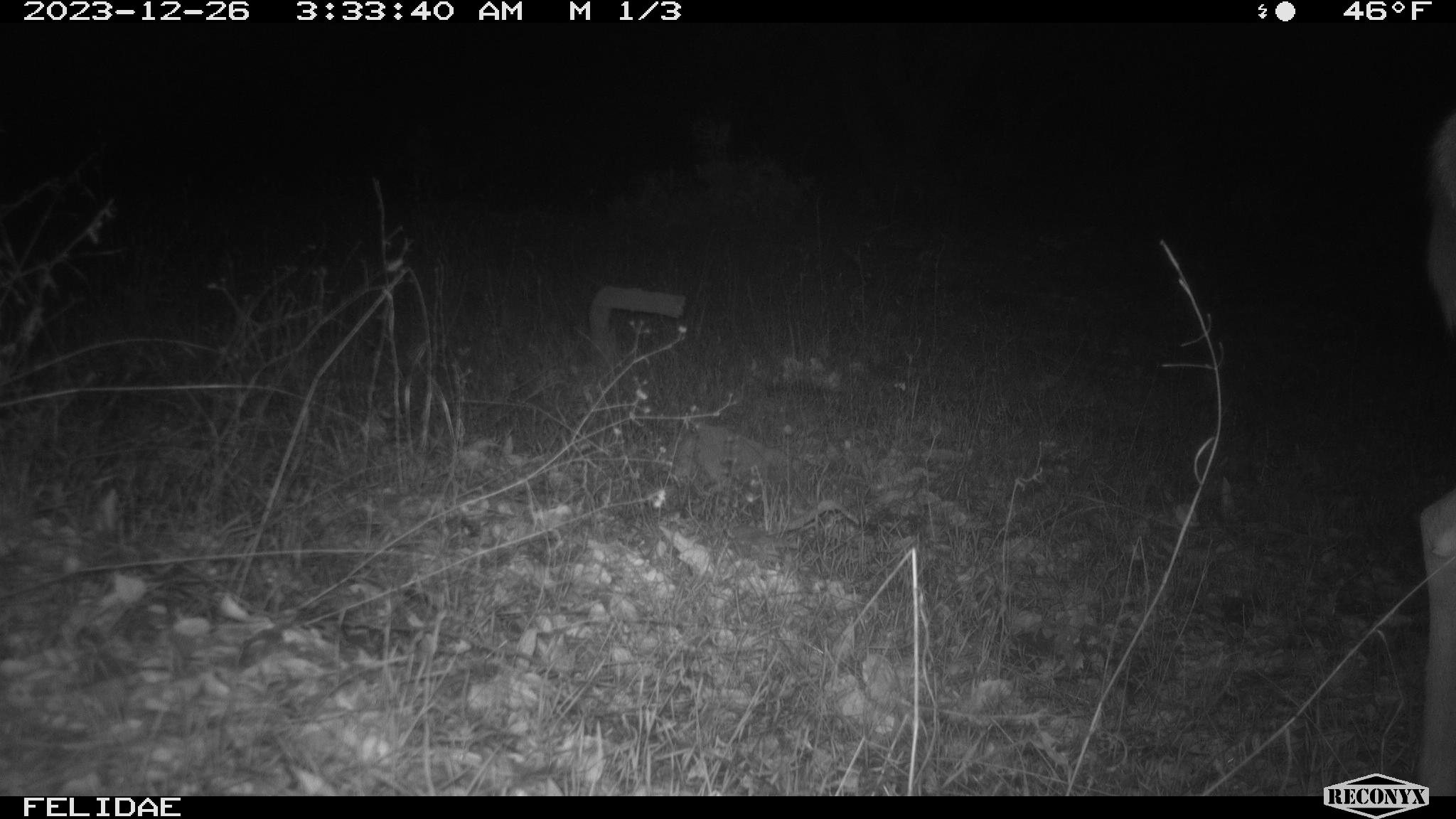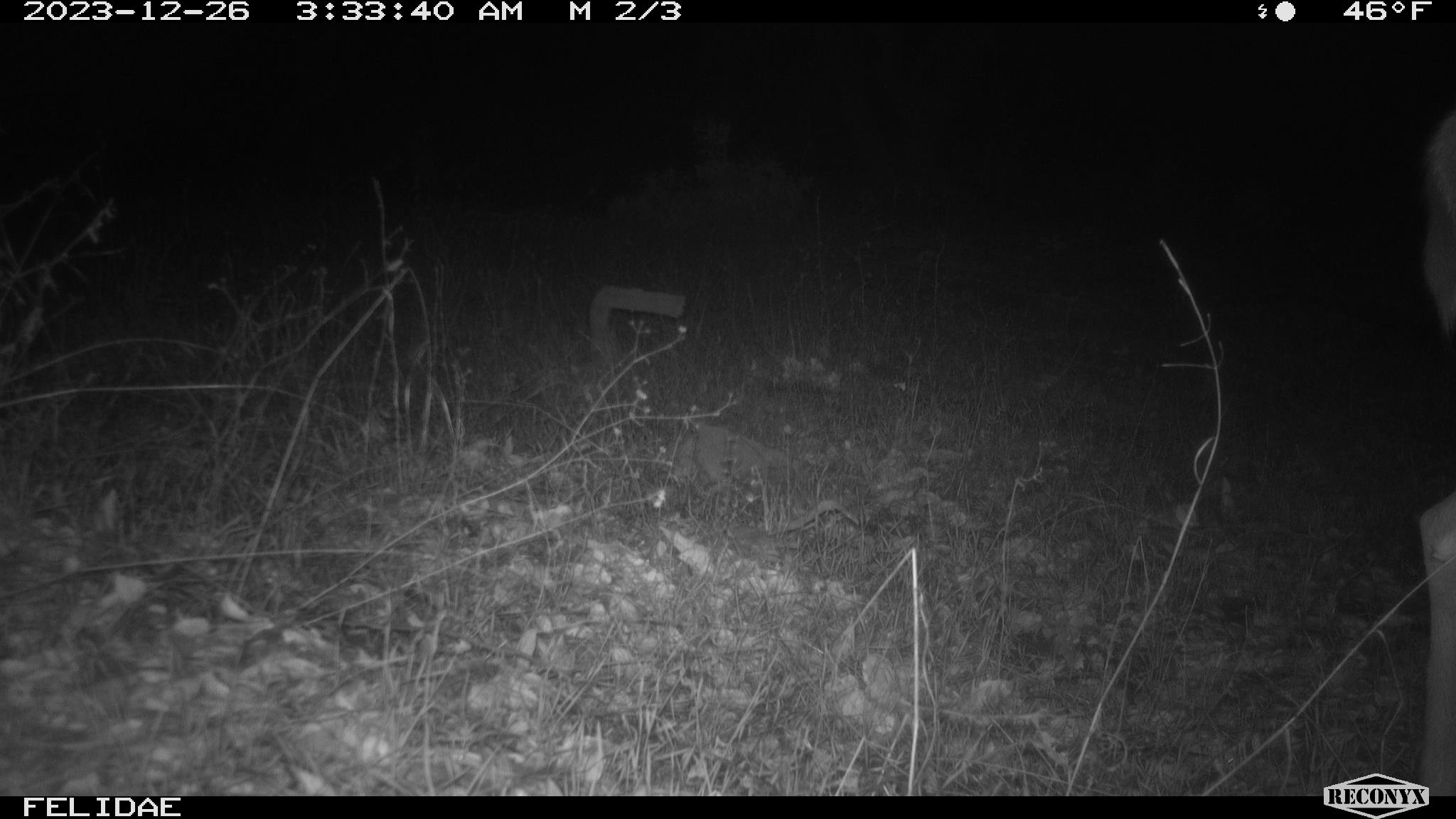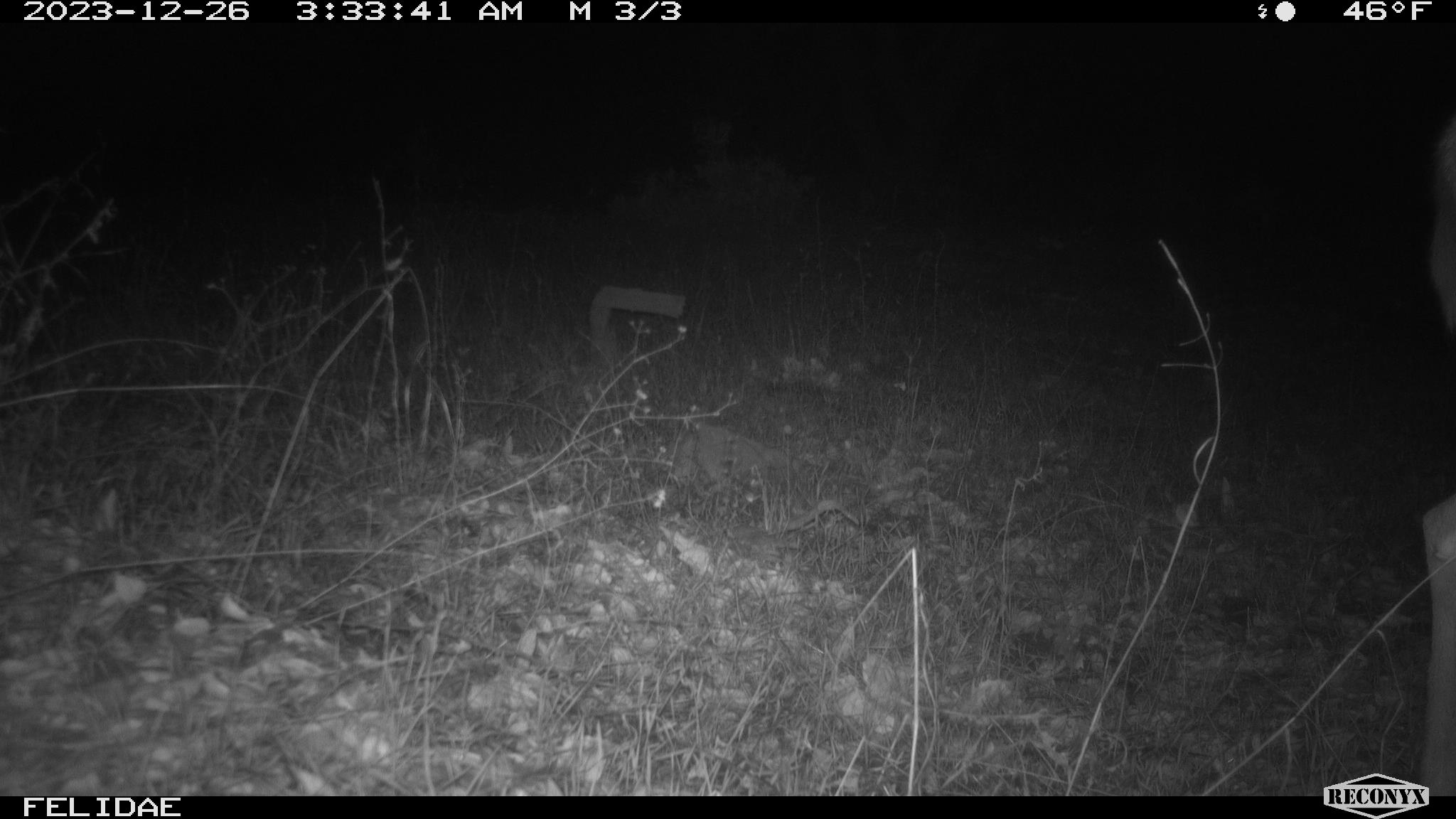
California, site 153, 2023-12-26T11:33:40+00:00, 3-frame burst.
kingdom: Animalia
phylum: Chordata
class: Mammalia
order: Artiodactyla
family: Cervidae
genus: Odocoileus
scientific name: Odocoileus hemionus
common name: mule deer